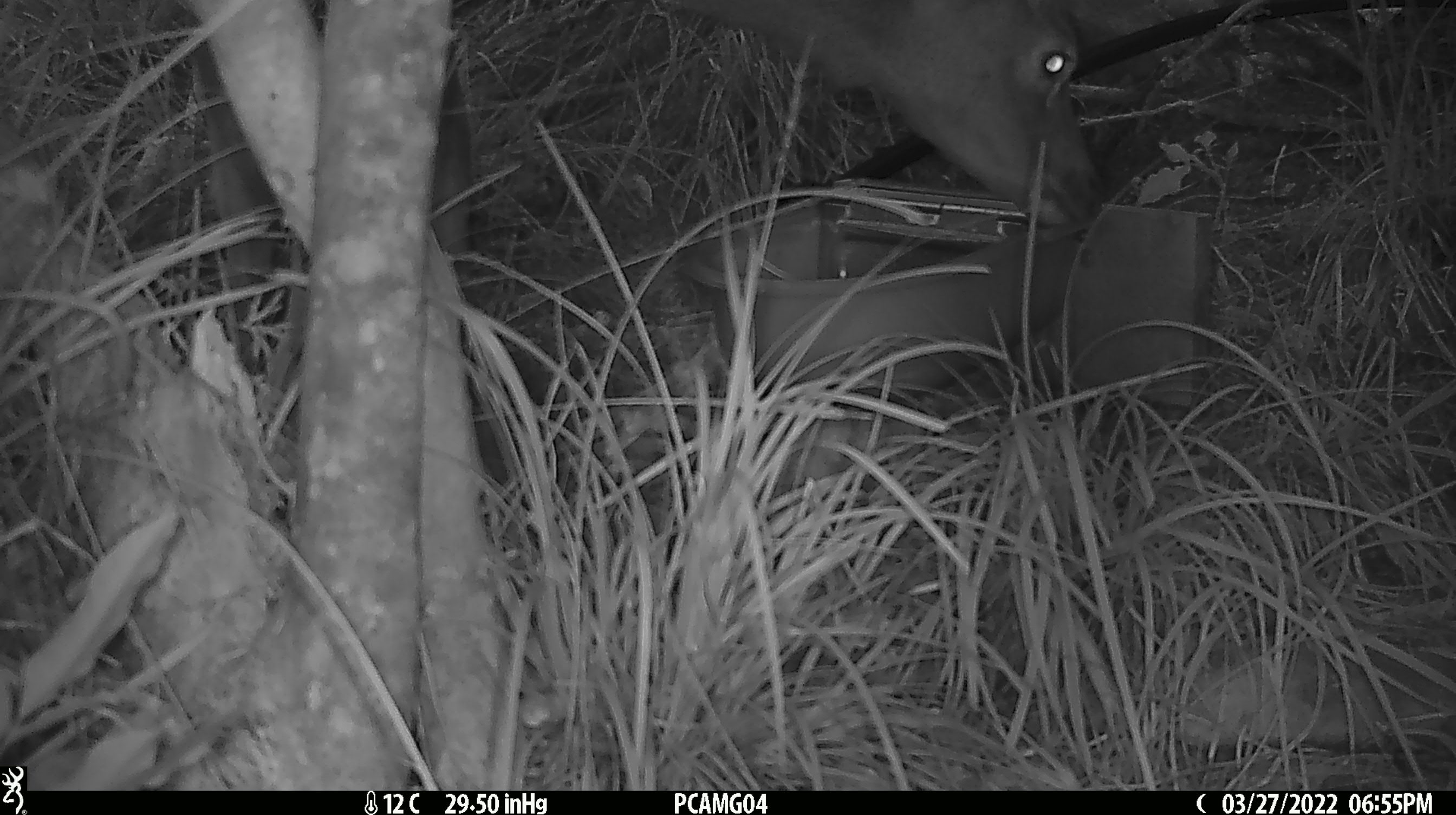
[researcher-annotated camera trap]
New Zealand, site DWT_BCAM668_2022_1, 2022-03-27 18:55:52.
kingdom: Animalia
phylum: Chordata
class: Mammalia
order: Artiodactyla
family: Cervidae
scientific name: Cervidae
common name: deer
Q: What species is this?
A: Deer (Cervidae).